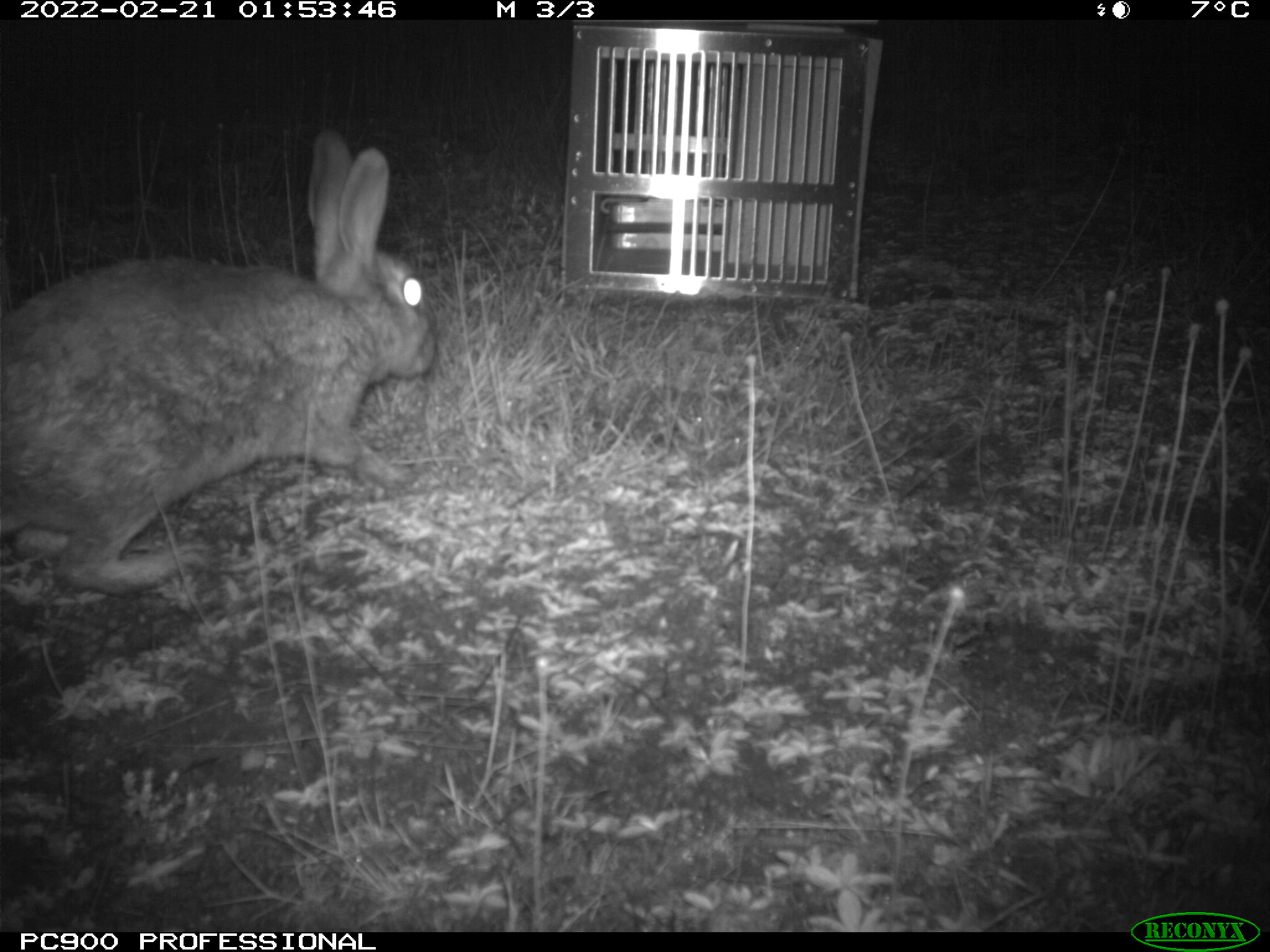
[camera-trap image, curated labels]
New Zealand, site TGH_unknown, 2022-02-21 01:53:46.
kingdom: Animalia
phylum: Chordata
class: Mammalia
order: Lagomorpha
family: Leporidae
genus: Oryctolagus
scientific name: Oryctolagus cuniculus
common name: european rabbit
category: rabbit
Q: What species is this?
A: Rabbit (european rabbit) (Oryctolagus cuniculus).